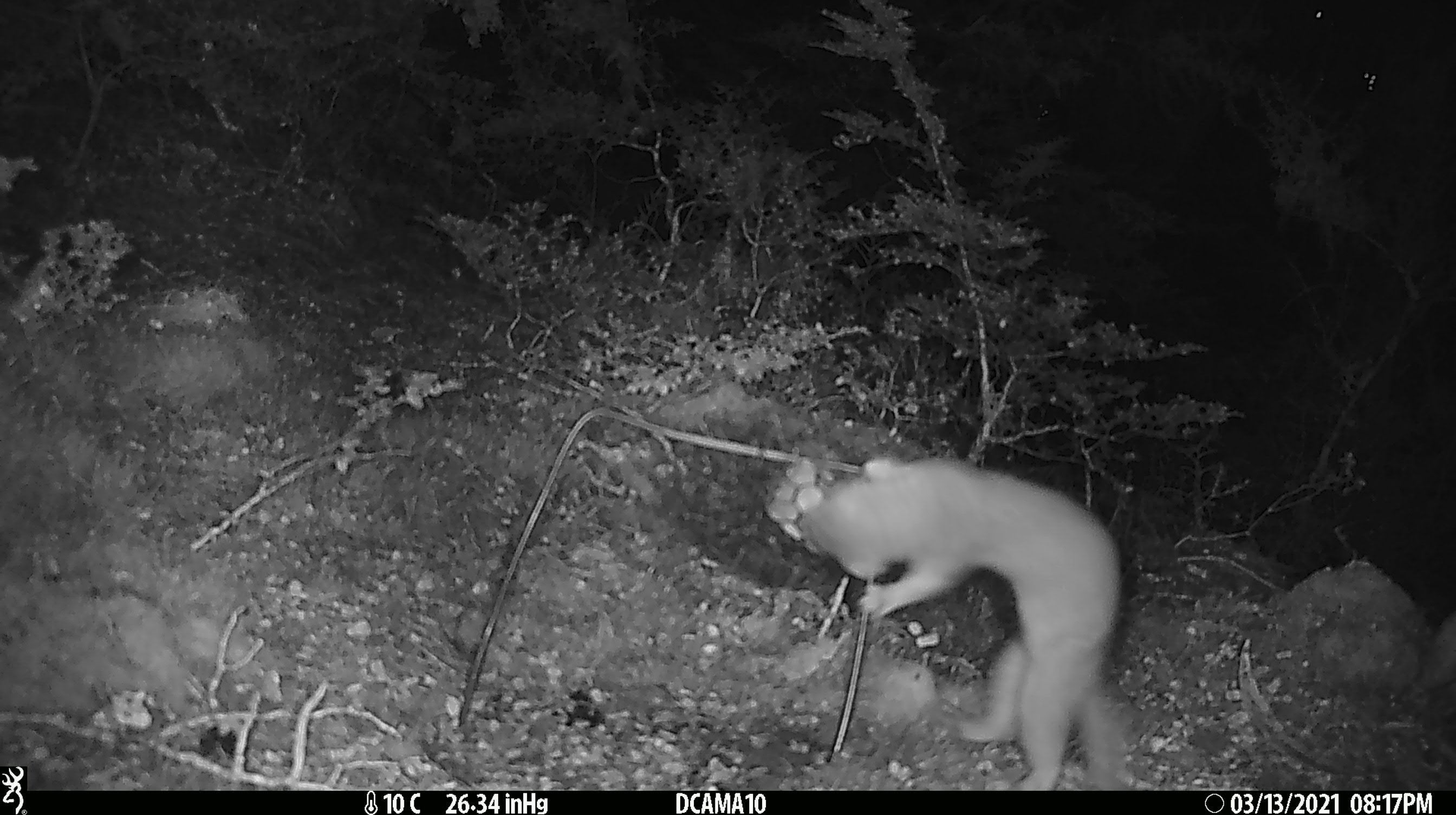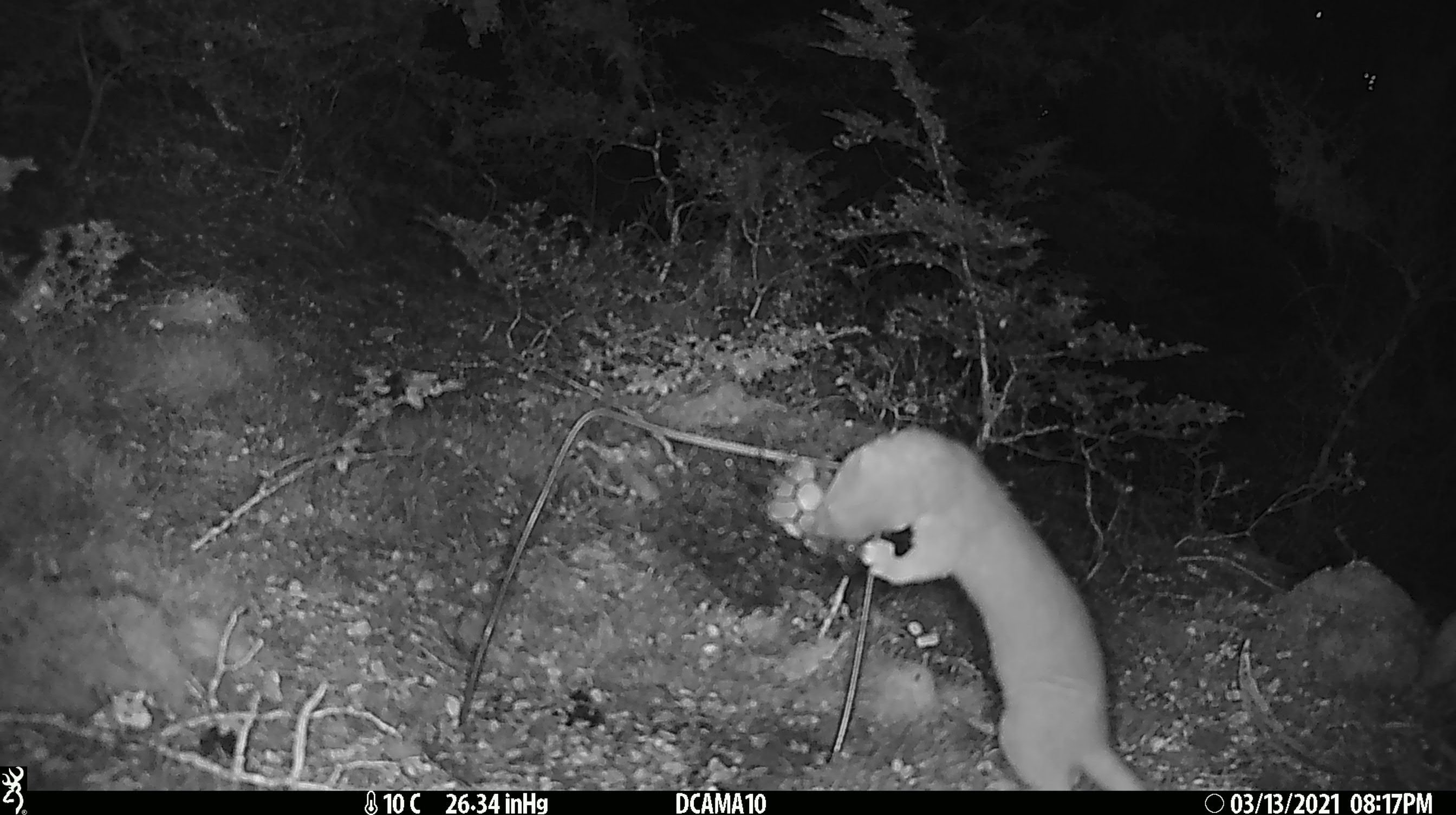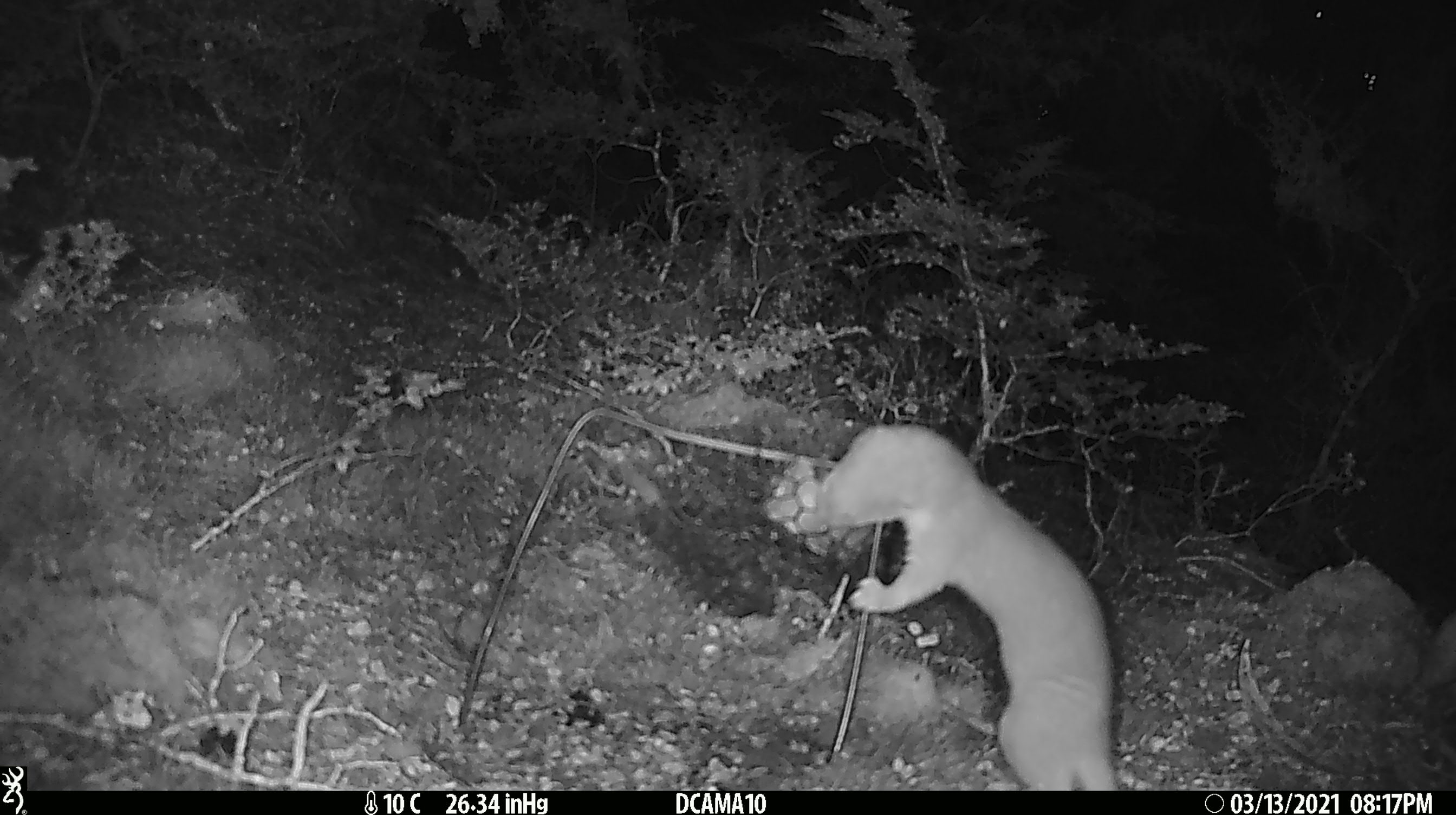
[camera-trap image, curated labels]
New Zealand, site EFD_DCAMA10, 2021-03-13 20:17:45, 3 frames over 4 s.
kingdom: Animalia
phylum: Chordata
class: Mammalia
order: Carnivora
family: Mustelidae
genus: Mustela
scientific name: Mustela erminea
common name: stoat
Stoat (Mustela erminea).